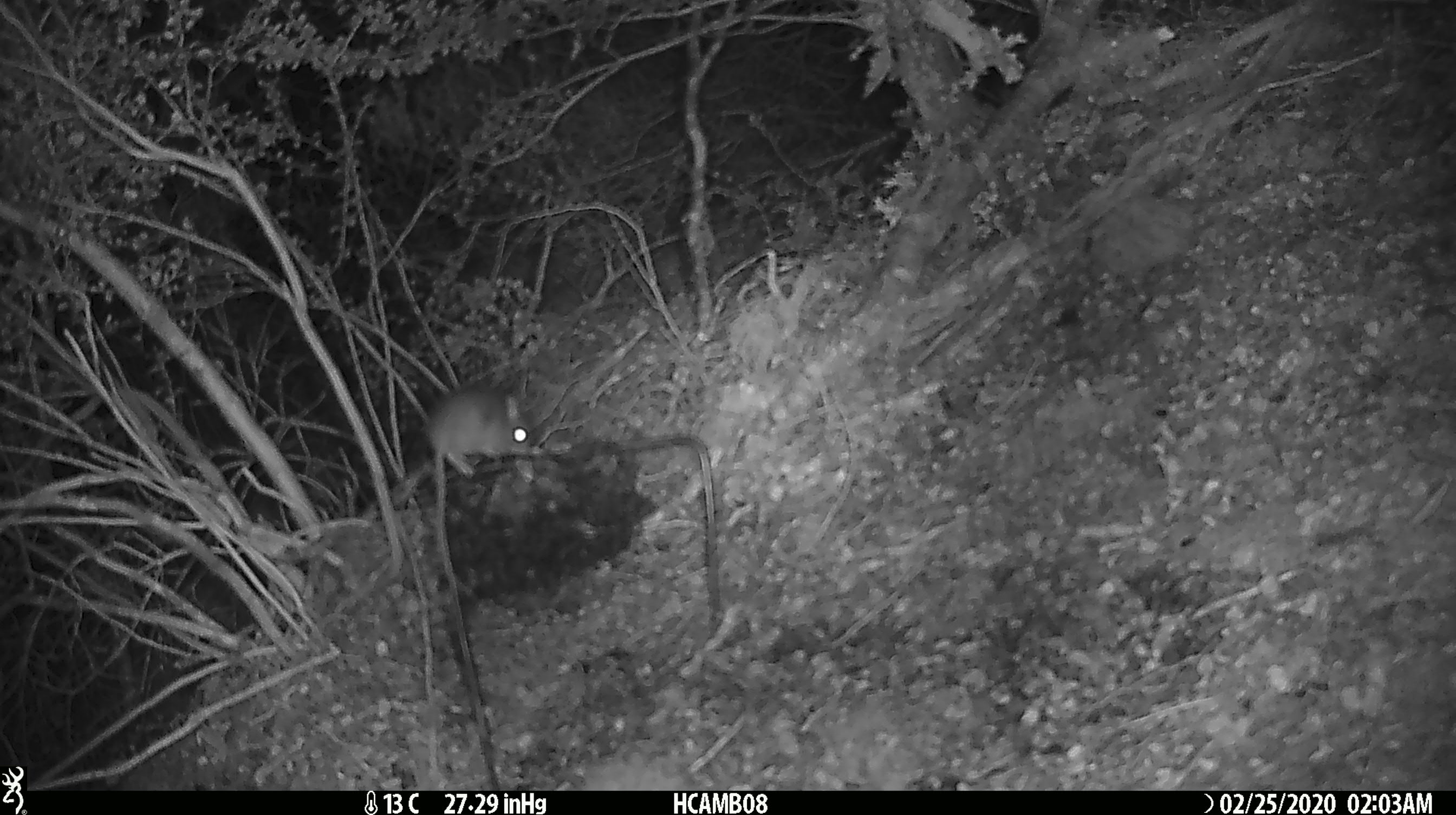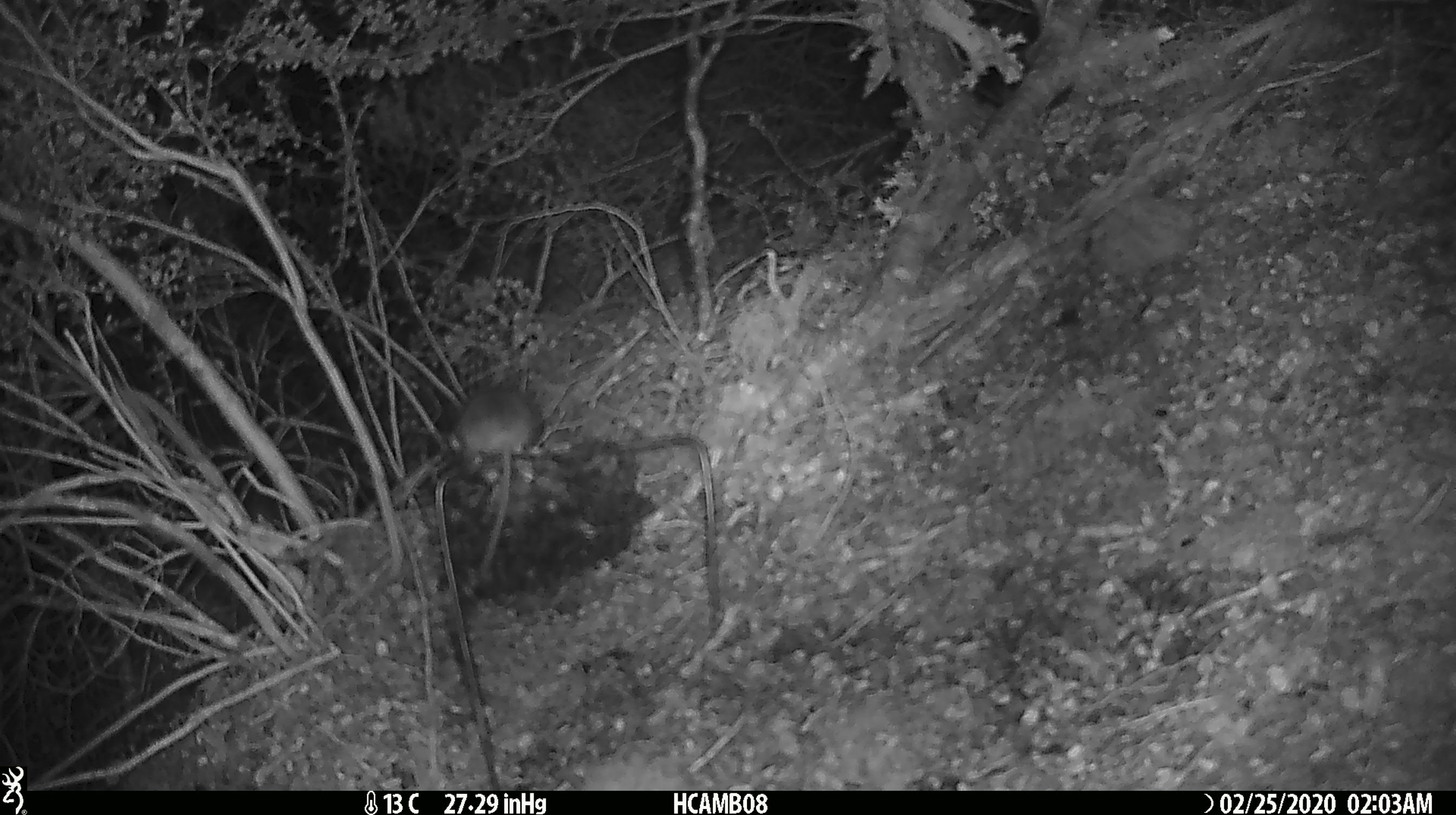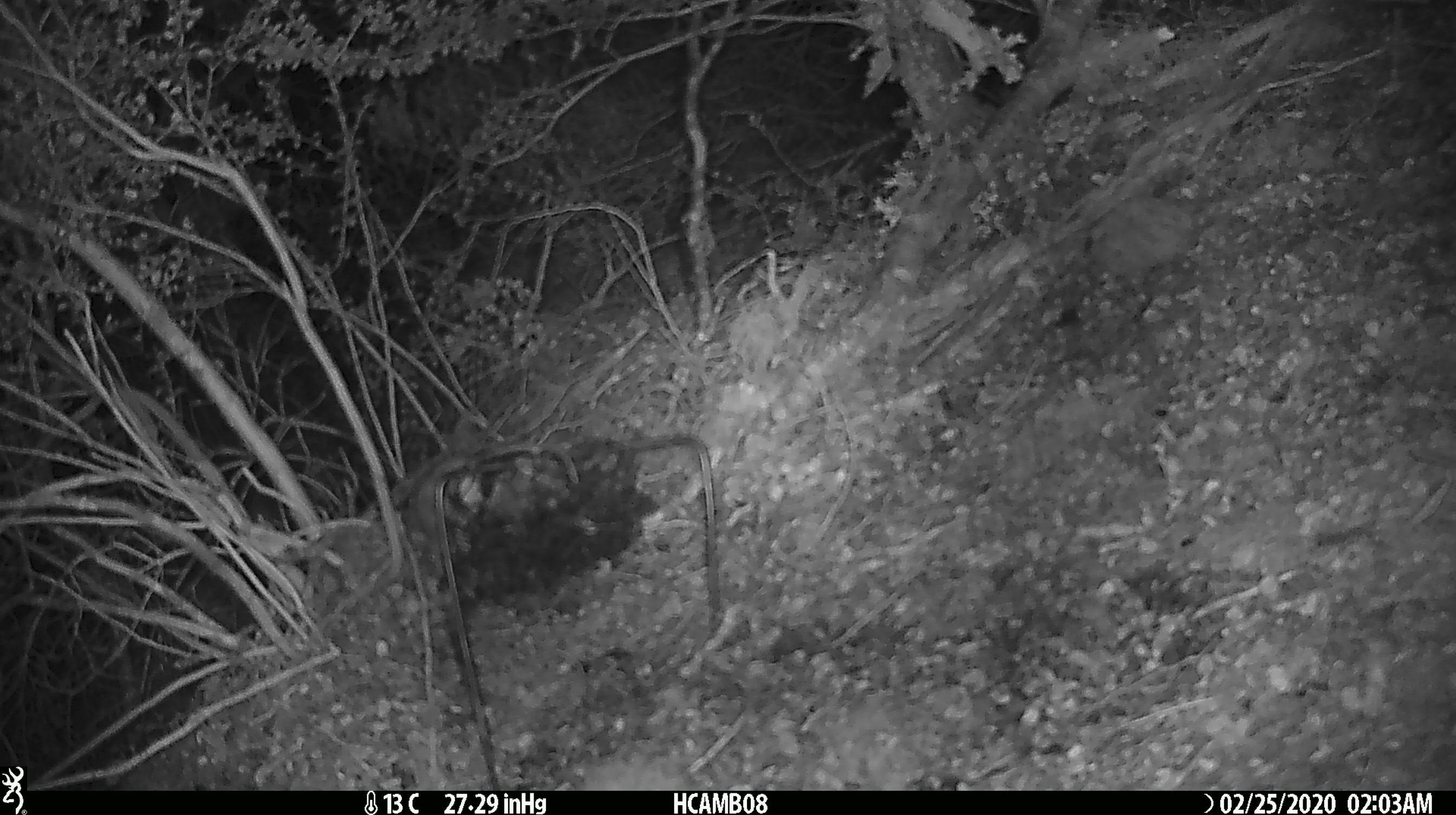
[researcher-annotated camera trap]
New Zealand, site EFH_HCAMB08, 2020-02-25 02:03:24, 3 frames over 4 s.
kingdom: Animalia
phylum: Chordata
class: Mammalia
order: Rodentia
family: Muridae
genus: Mus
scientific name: Mus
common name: mouse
Mouse (Mus).